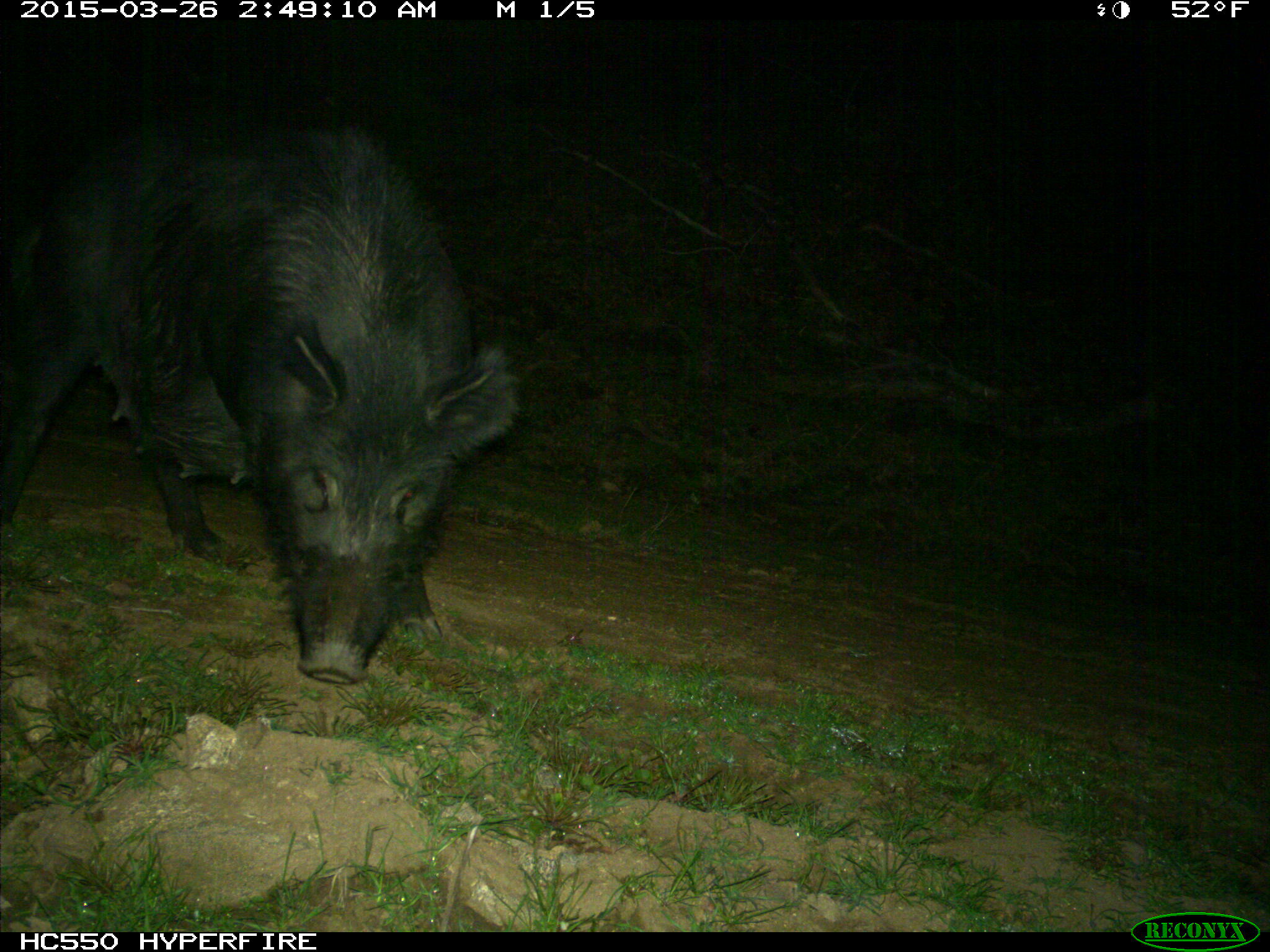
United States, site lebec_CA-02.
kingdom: Animalia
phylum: Chordata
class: Mammalia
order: Artiodactyla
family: Suidae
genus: Sus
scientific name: Sus scrofa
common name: wild boar